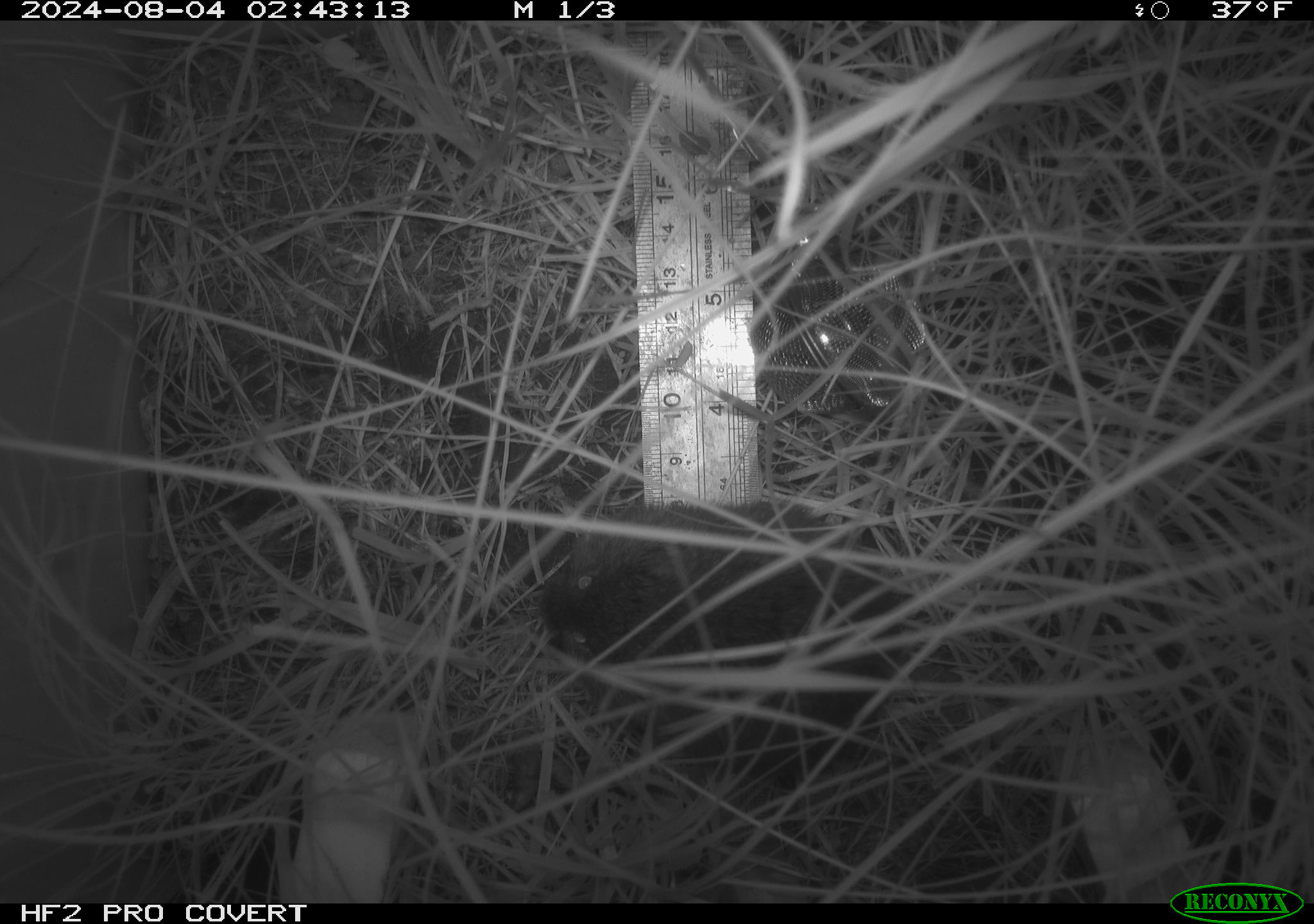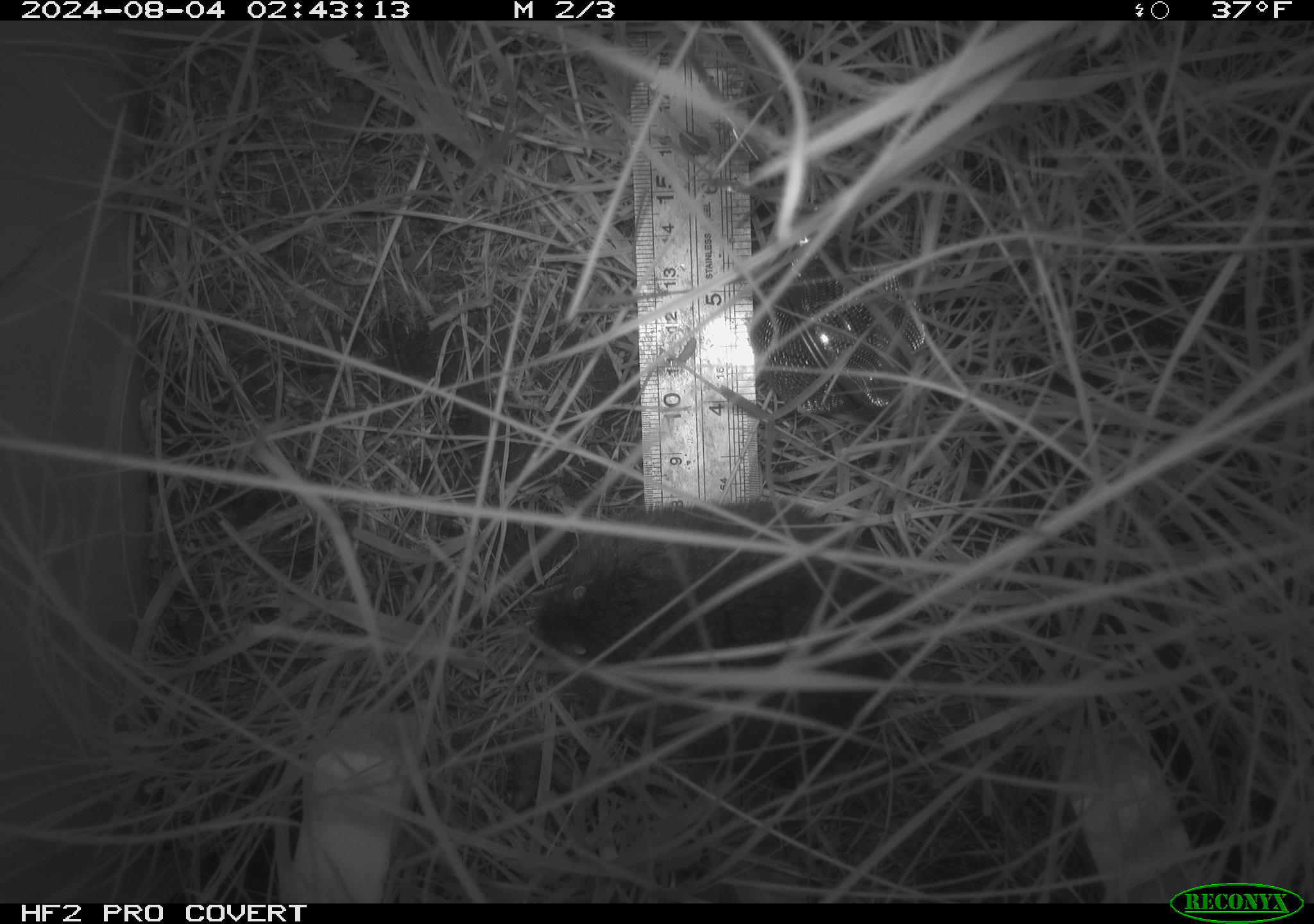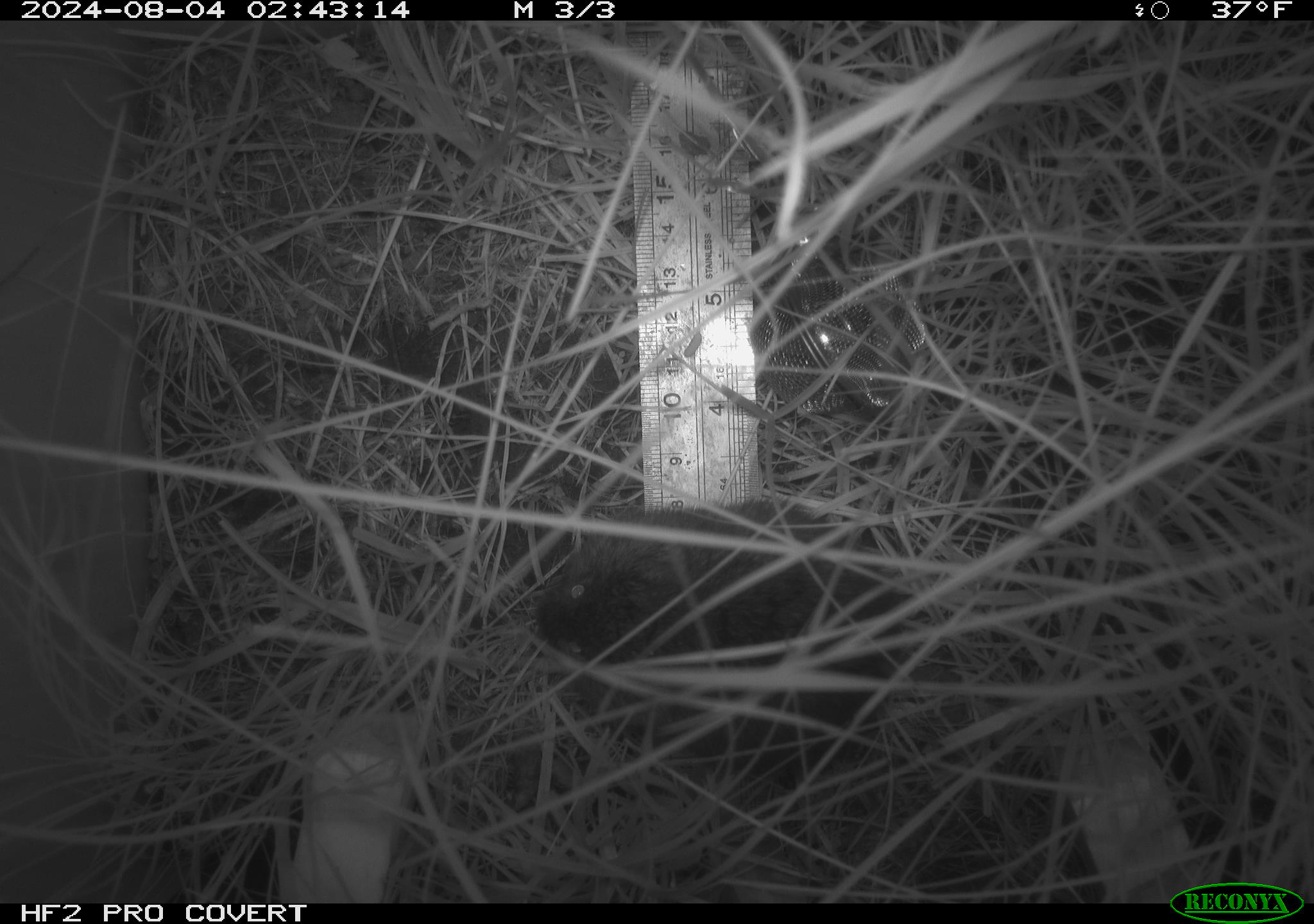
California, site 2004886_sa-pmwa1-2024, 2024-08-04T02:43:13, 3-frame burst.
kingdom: Animalia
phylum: Chordata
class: Mammalia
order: Rodentia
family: Cricetidae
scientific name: Arvicolinae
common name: voles, lemmings, and muskrats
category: arvicolinae subfamily